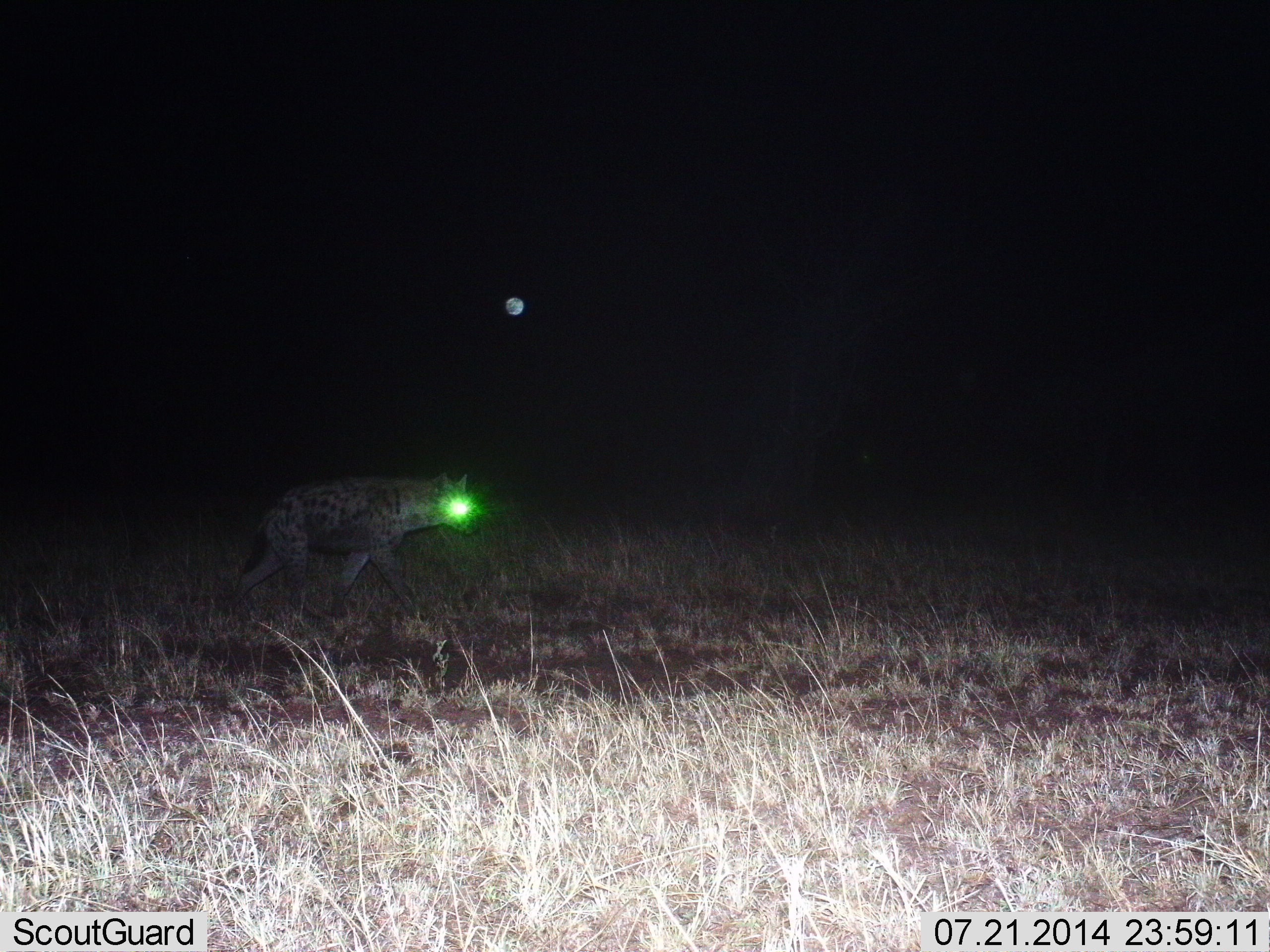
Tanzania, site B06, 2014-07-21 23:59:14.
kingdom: Animalia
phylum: Chordata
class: Mammalia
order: Carnivora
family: Hyaenidae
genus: Crocuta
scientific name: Crocuta crocuta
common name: spotted hyena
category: hyenaspotted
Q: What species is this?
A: Hyenaspotted (spotted hyena) (Crocuta crocuta).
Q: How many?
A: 1.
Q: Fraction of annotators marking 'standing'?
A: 0%.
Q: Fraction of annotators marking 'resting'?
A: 0%.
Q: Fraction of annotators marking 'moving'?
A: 100%.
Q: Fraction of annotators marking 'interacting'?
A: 0%.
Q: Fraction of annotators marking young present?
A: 0%.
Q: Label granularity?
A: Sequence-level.